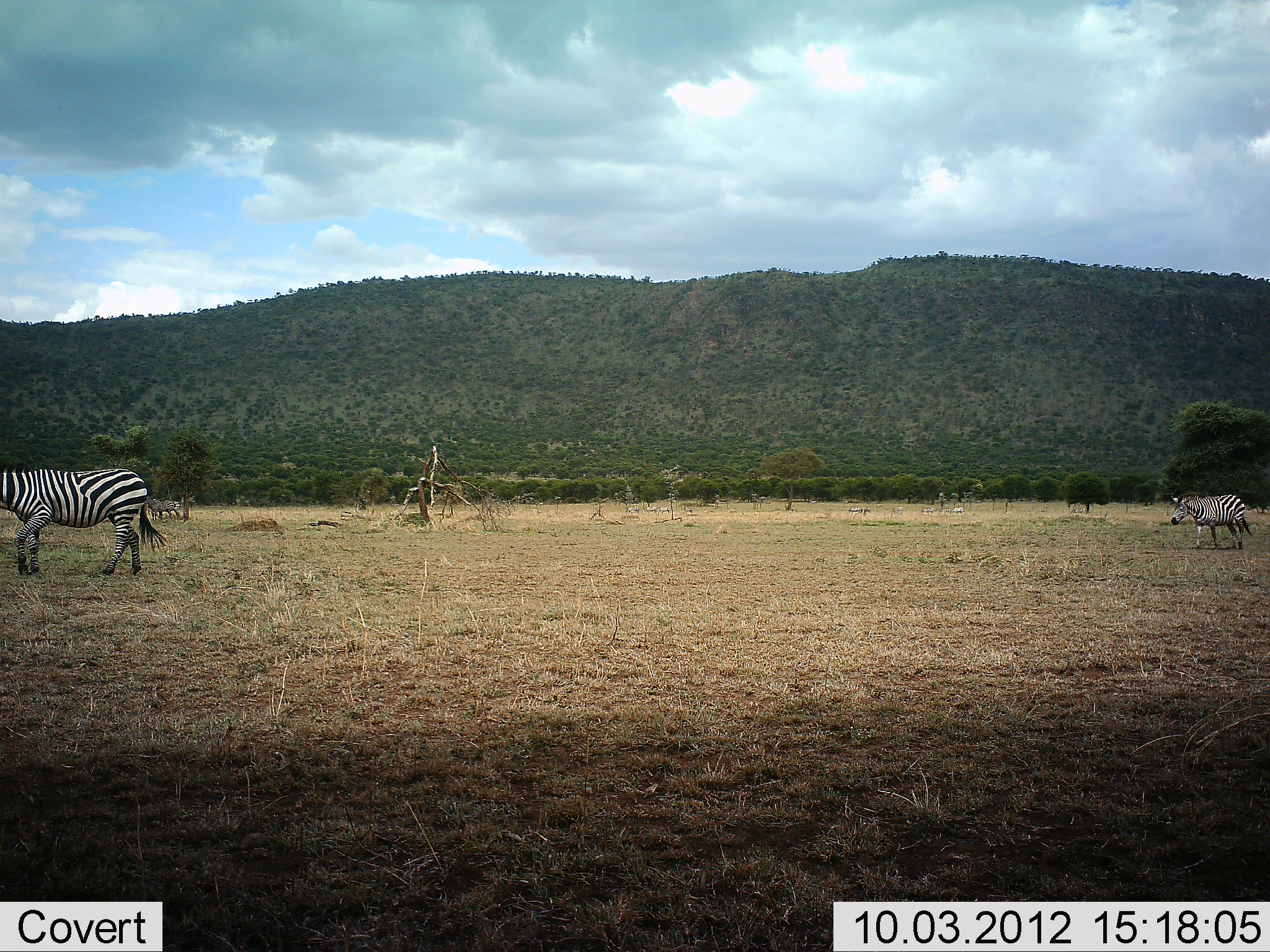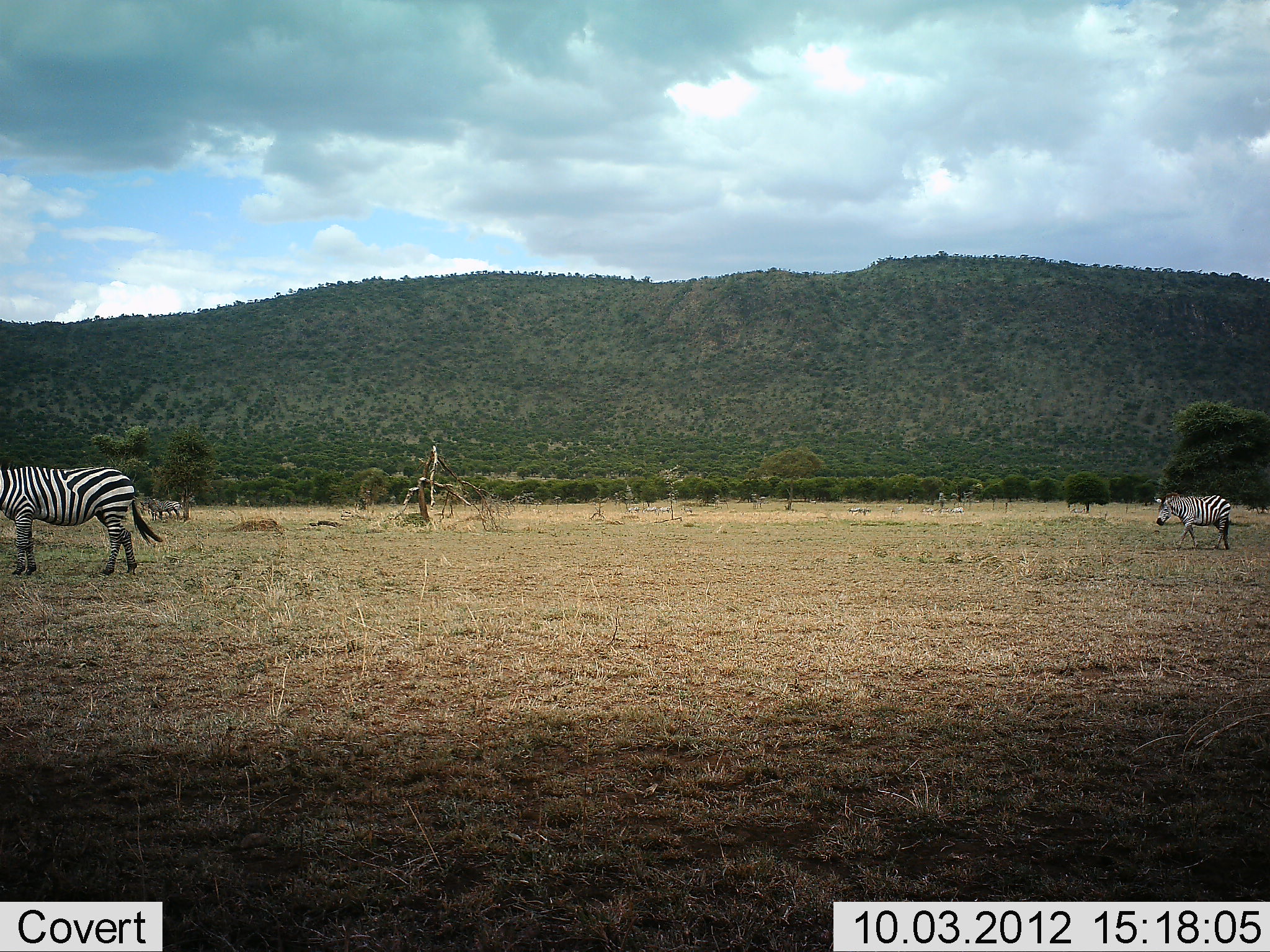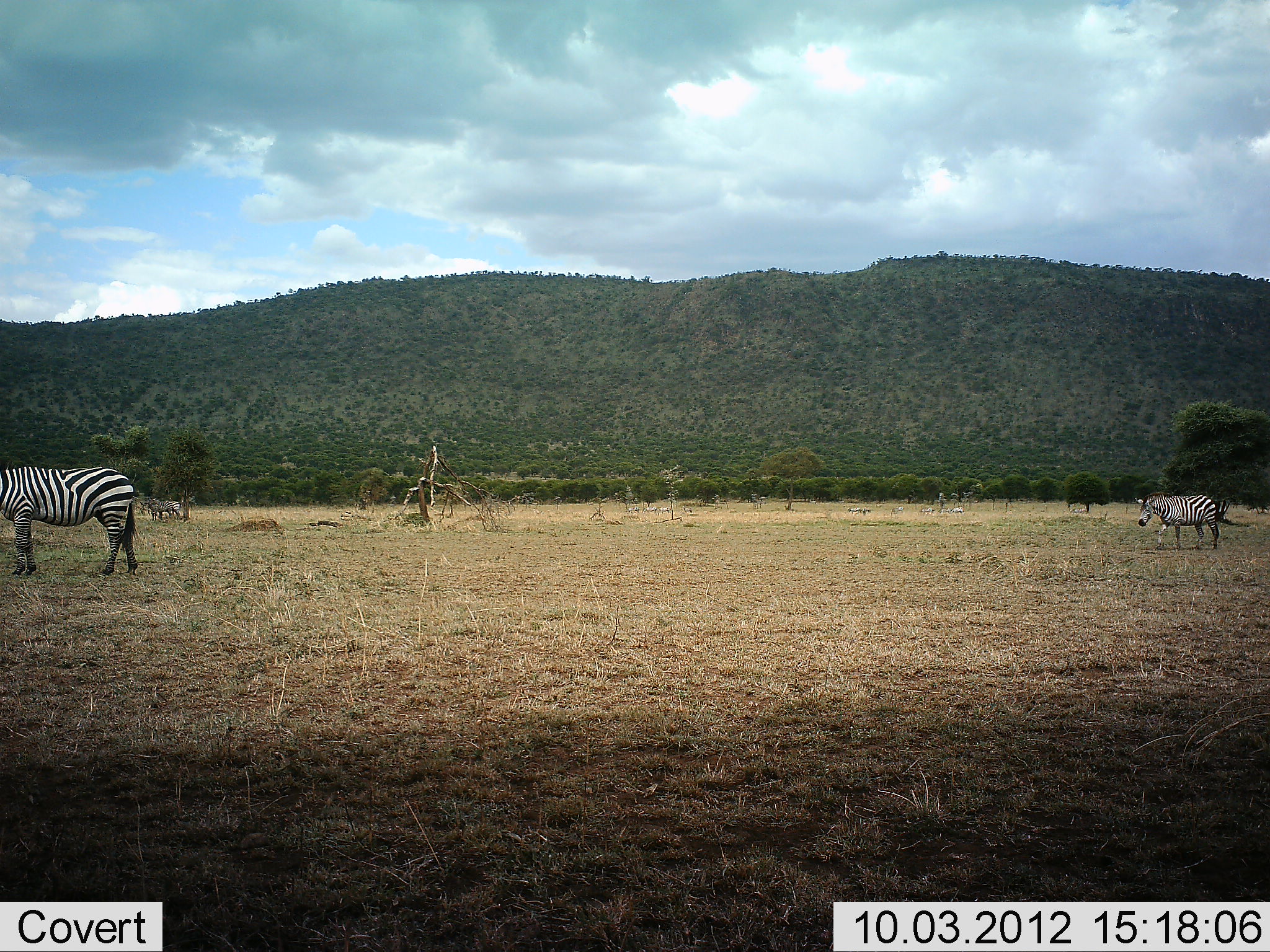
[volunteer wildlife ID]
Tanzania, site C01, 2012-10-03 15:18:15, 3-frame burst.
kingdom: Animalia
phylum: Chordata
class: Mammalia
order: Perissodactyla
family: Equidae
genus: Equus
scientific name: Equus quagga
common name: plains zebra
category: zebra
Zebra (plains zebra) (Equus quagga), count 3. Behavior (volunteer vote fractions): standing 70%, resting 0%, moving 100%, interacting 0%. Young present (vote fraction): 0%. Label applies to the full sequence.